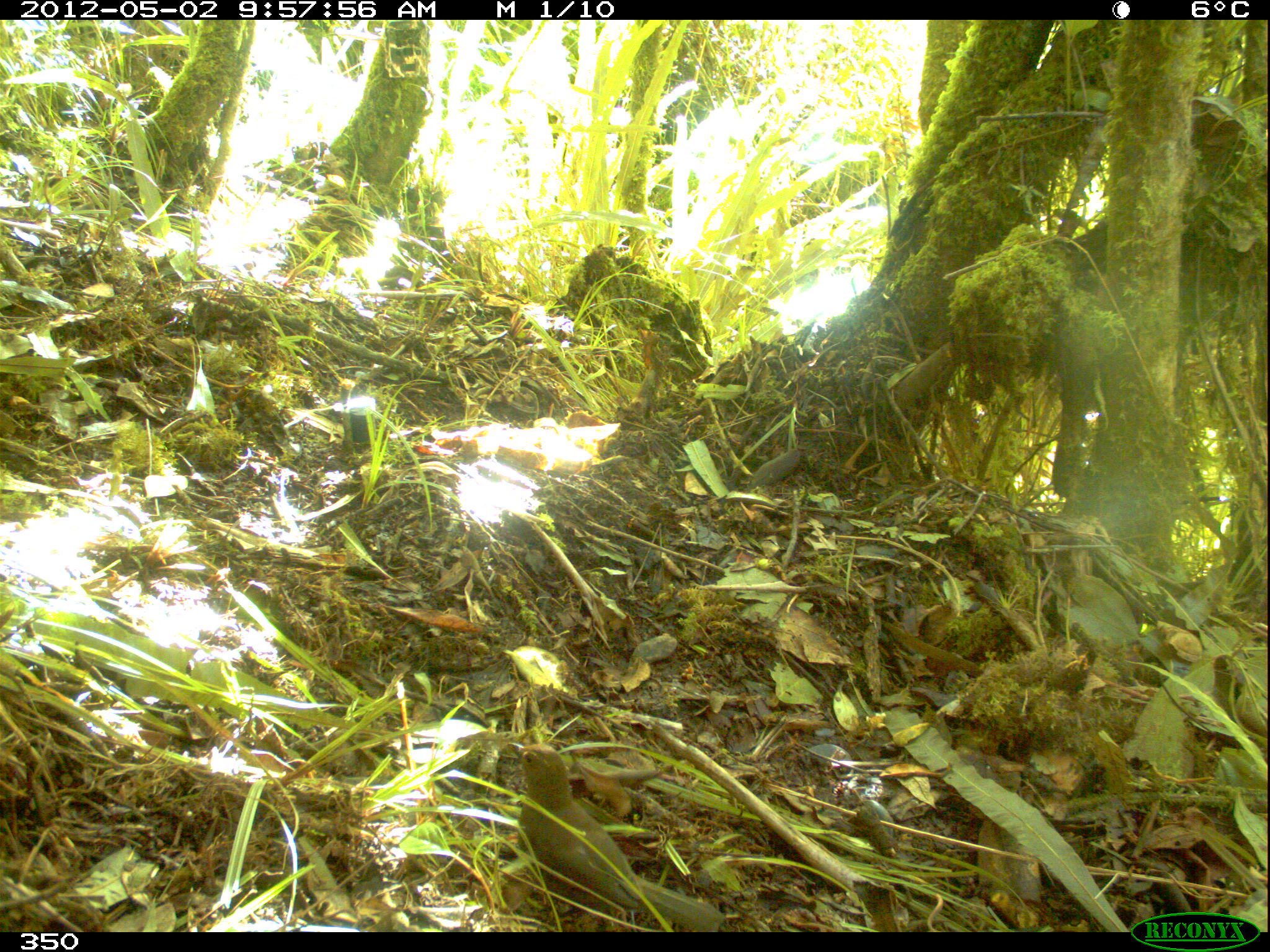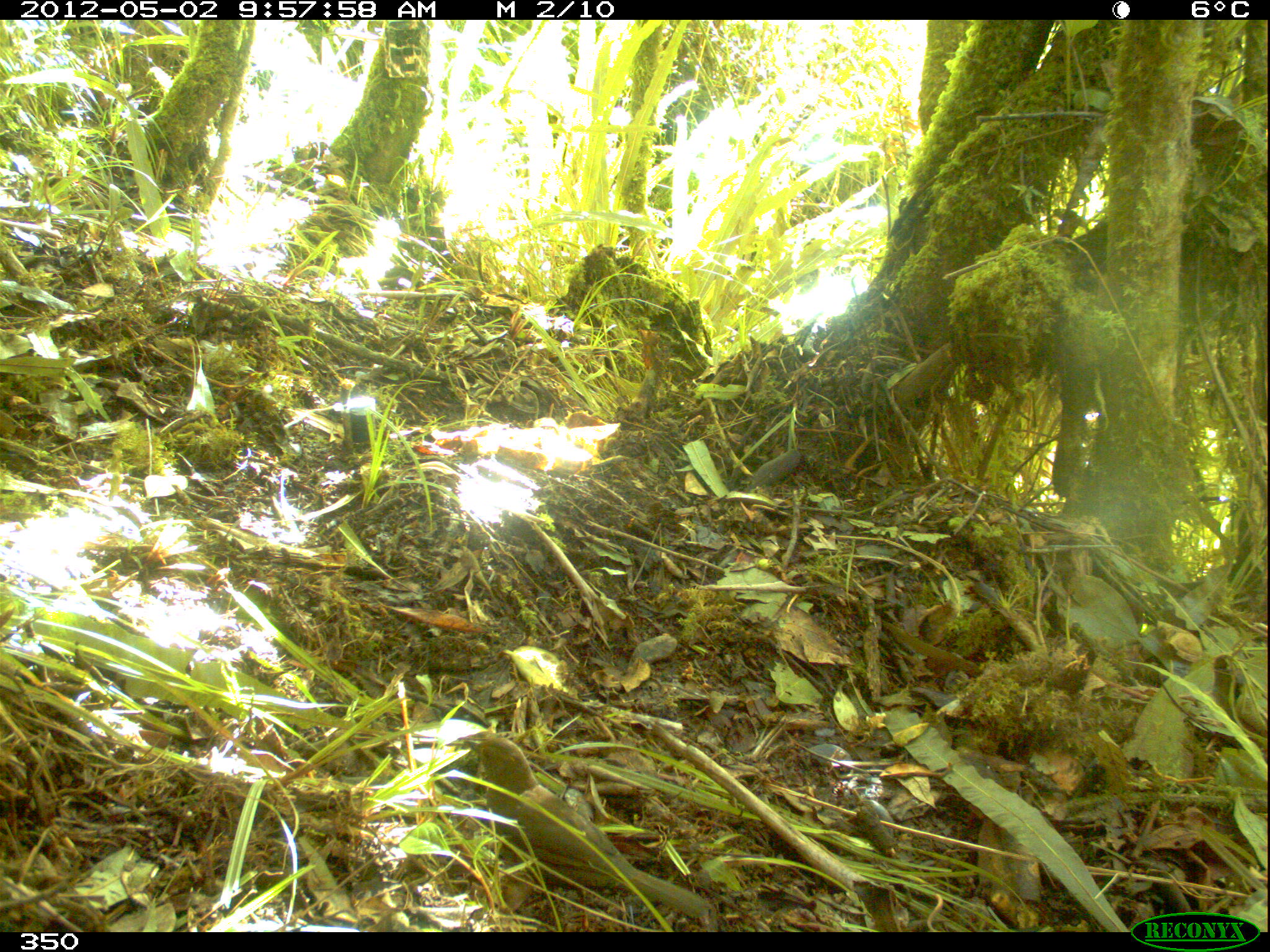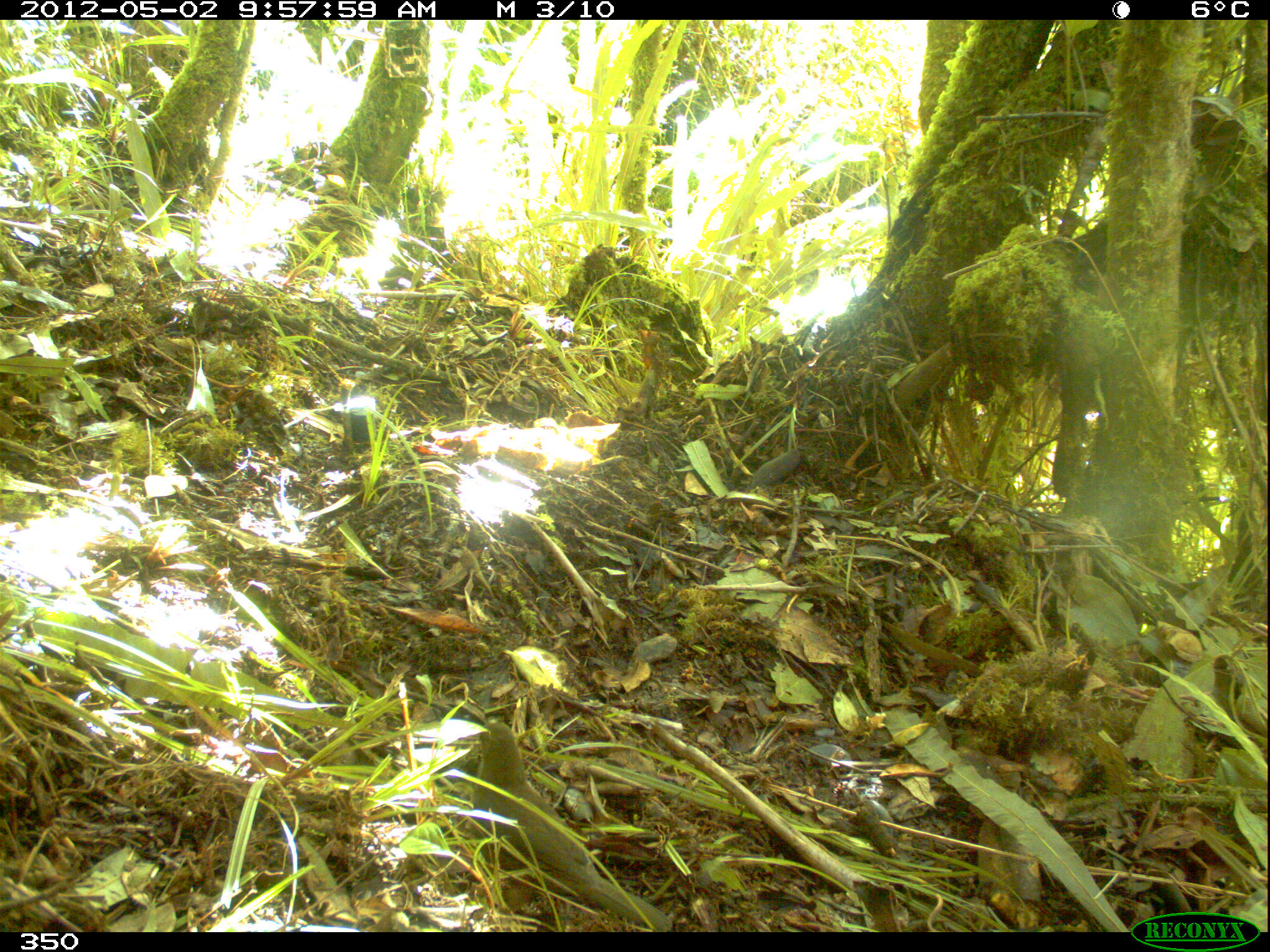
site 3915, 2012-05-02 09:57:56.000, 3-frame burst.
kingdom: Animalia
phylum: Chordata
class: Aves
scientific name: Aves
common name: bird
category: unknown bird